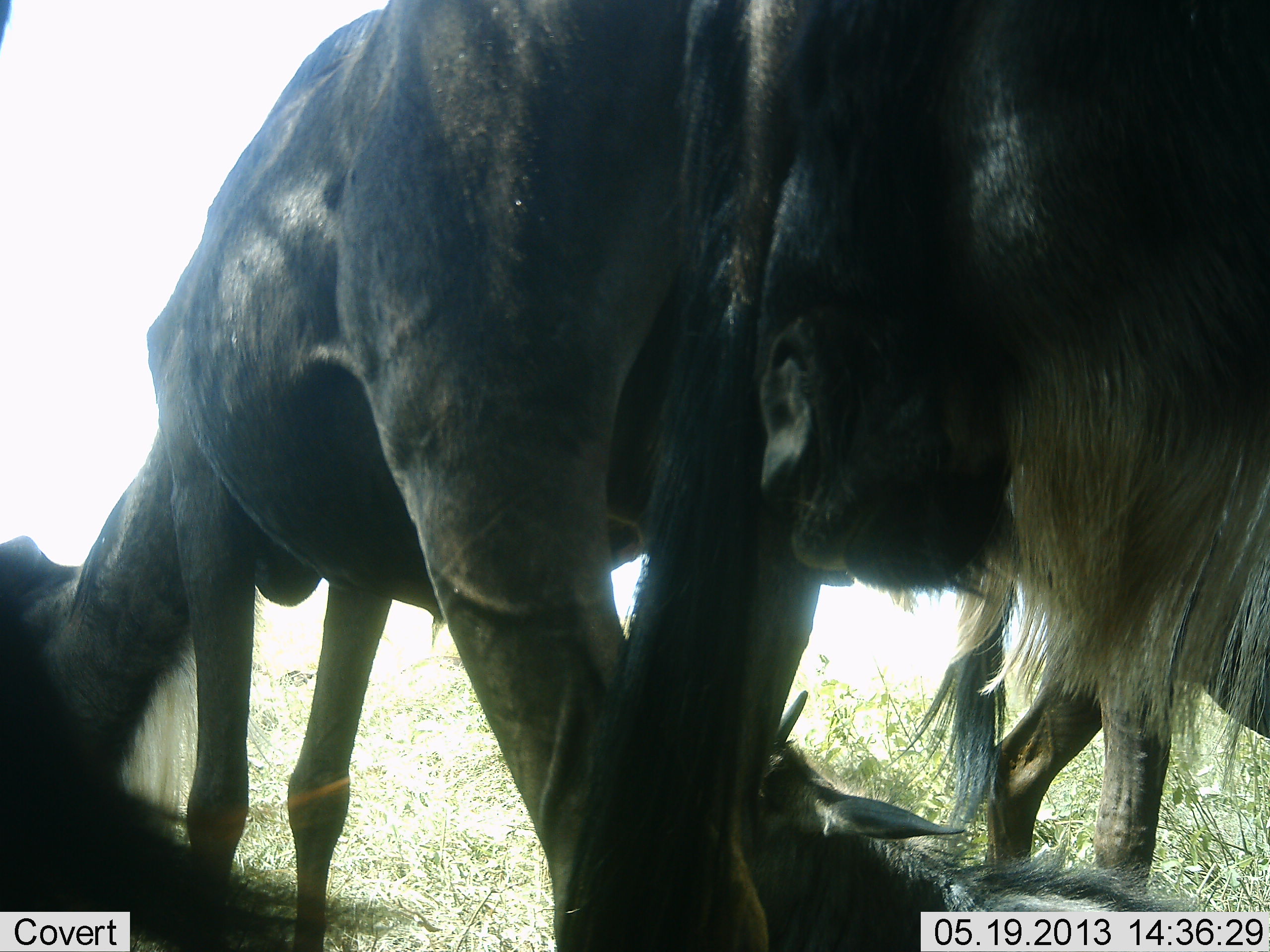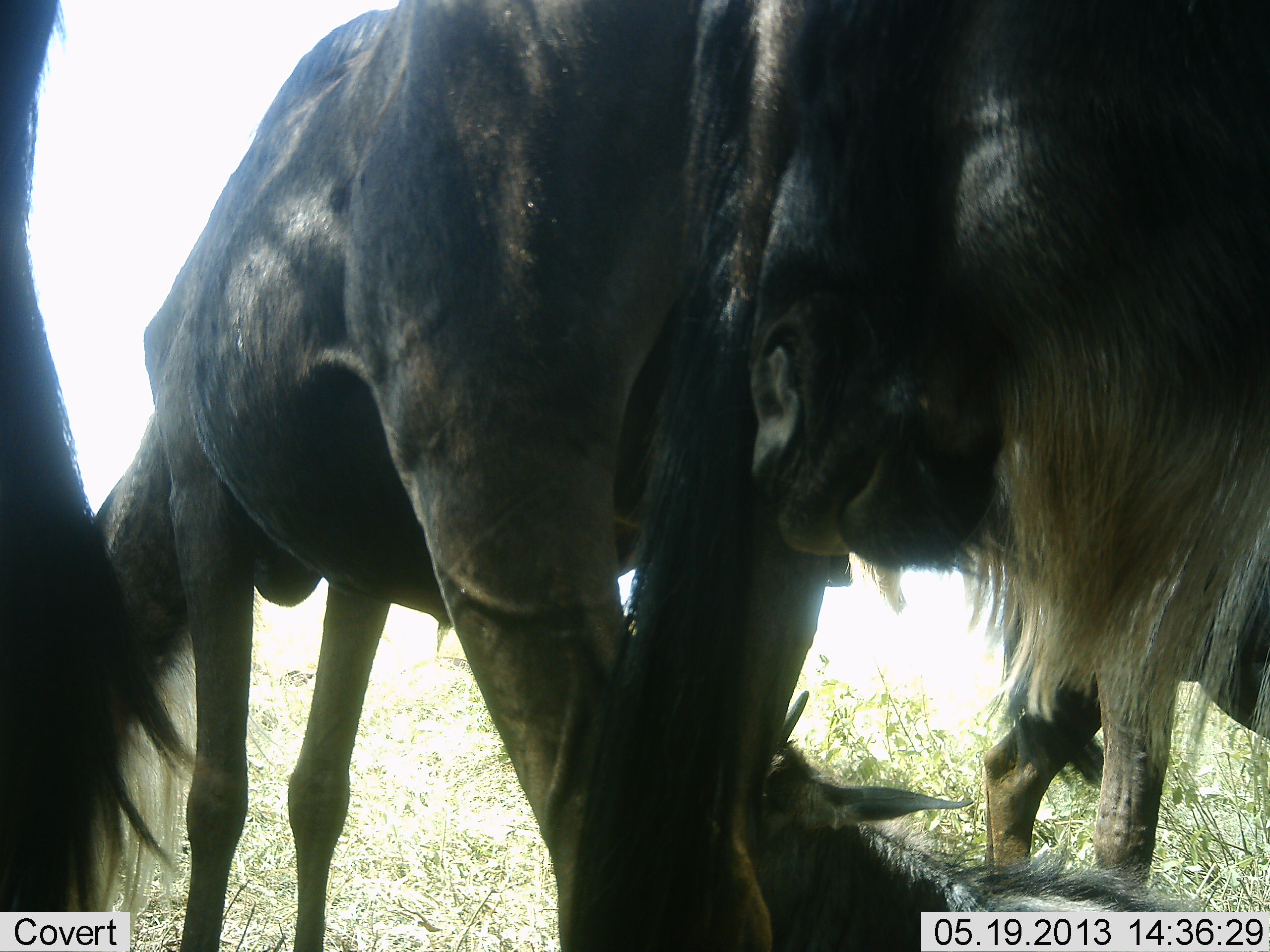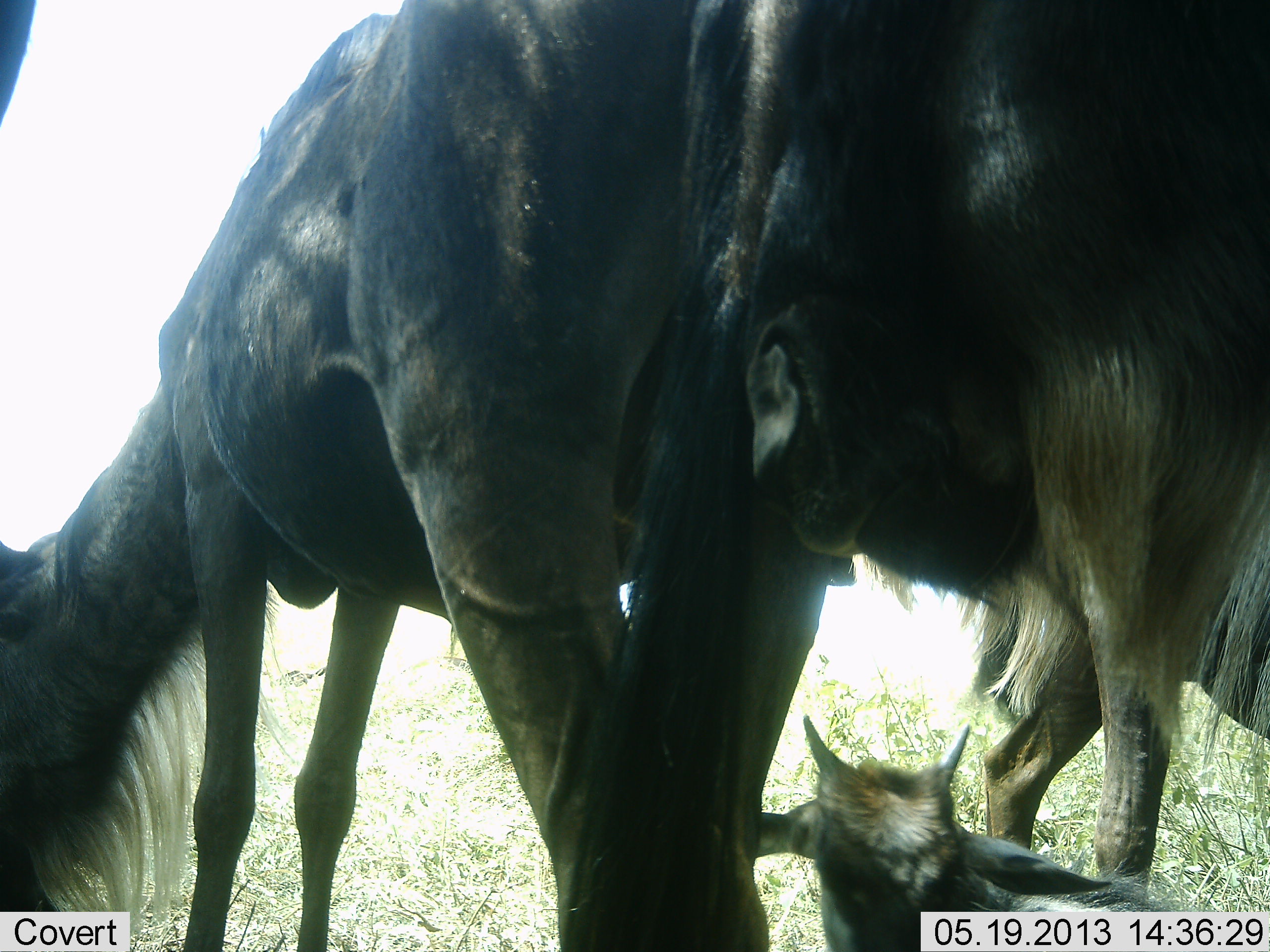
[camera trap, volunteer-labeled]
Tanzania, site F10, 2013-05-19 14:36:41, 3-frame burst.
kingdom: Animalia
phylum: Chordata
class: Mammalia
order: Artiodactyla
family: Bovidae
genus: Connochaetes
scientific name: Connochaetes taurinus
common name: blue wildebeest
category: wildebeest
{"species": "wildebeest (blue wildebeest) (Connochaetes taurinus)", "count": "4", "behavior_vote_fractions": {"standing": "78%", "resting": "50%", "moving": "9%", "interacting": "9%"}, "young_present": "62%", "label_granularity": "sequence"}